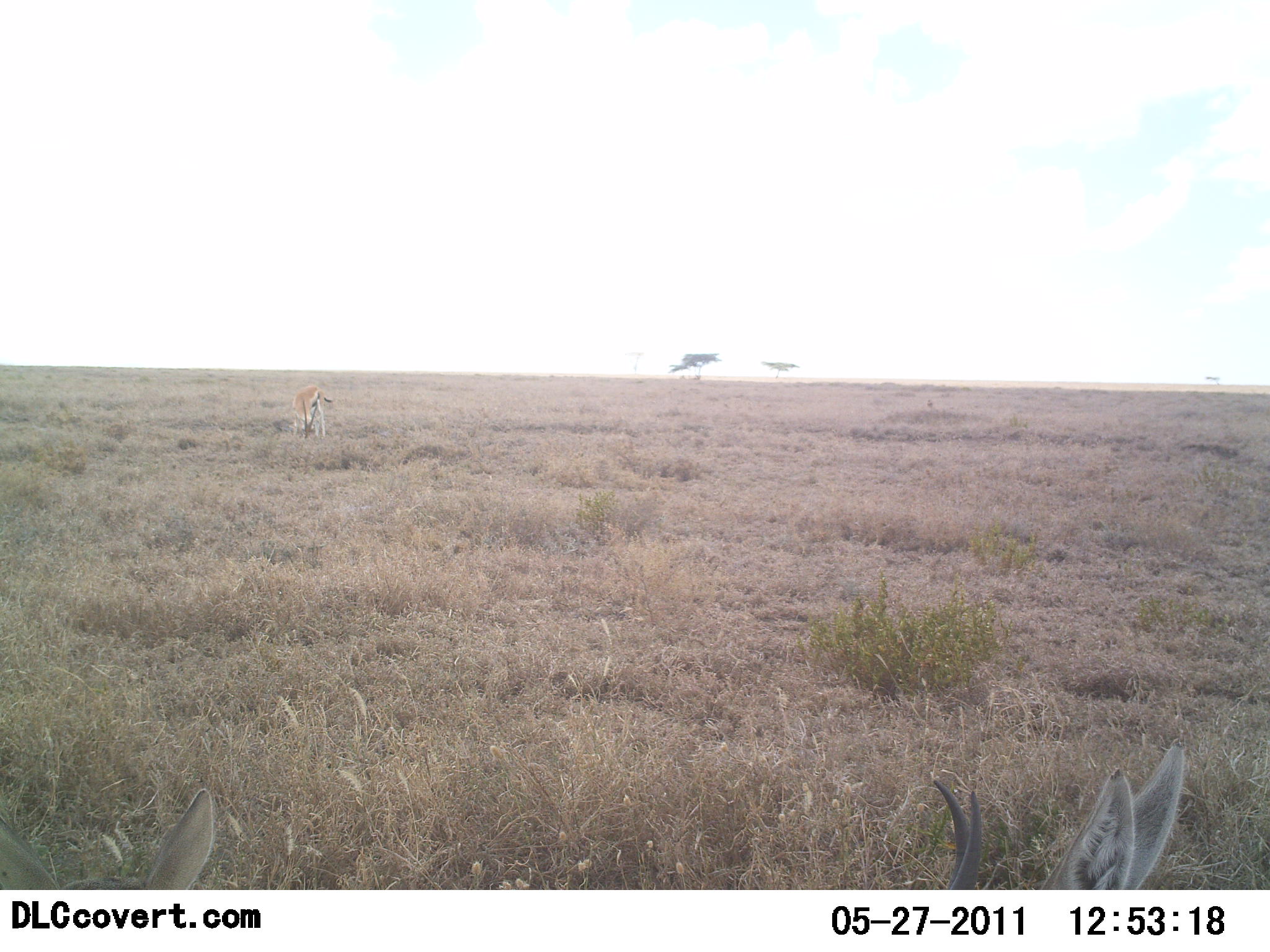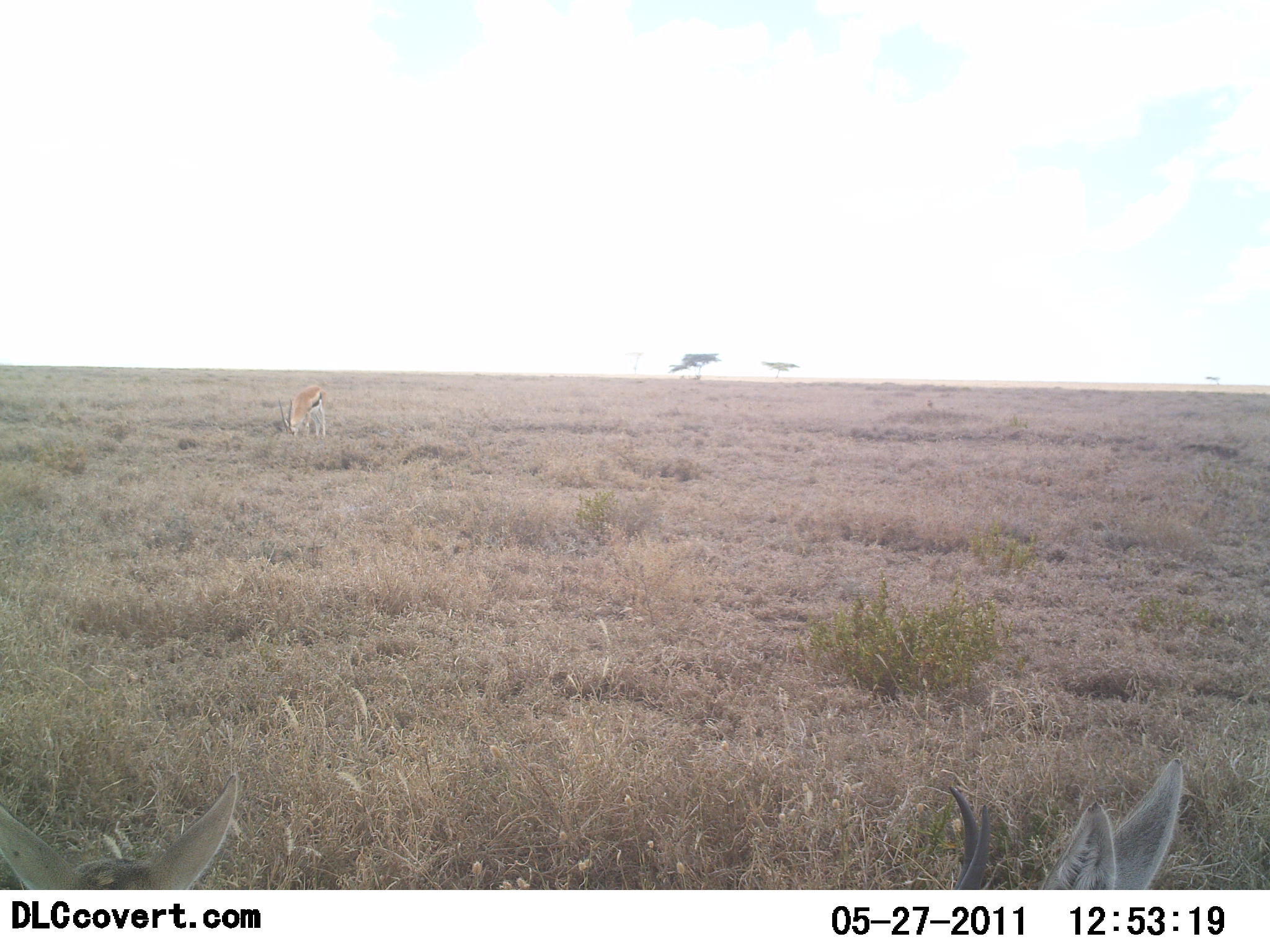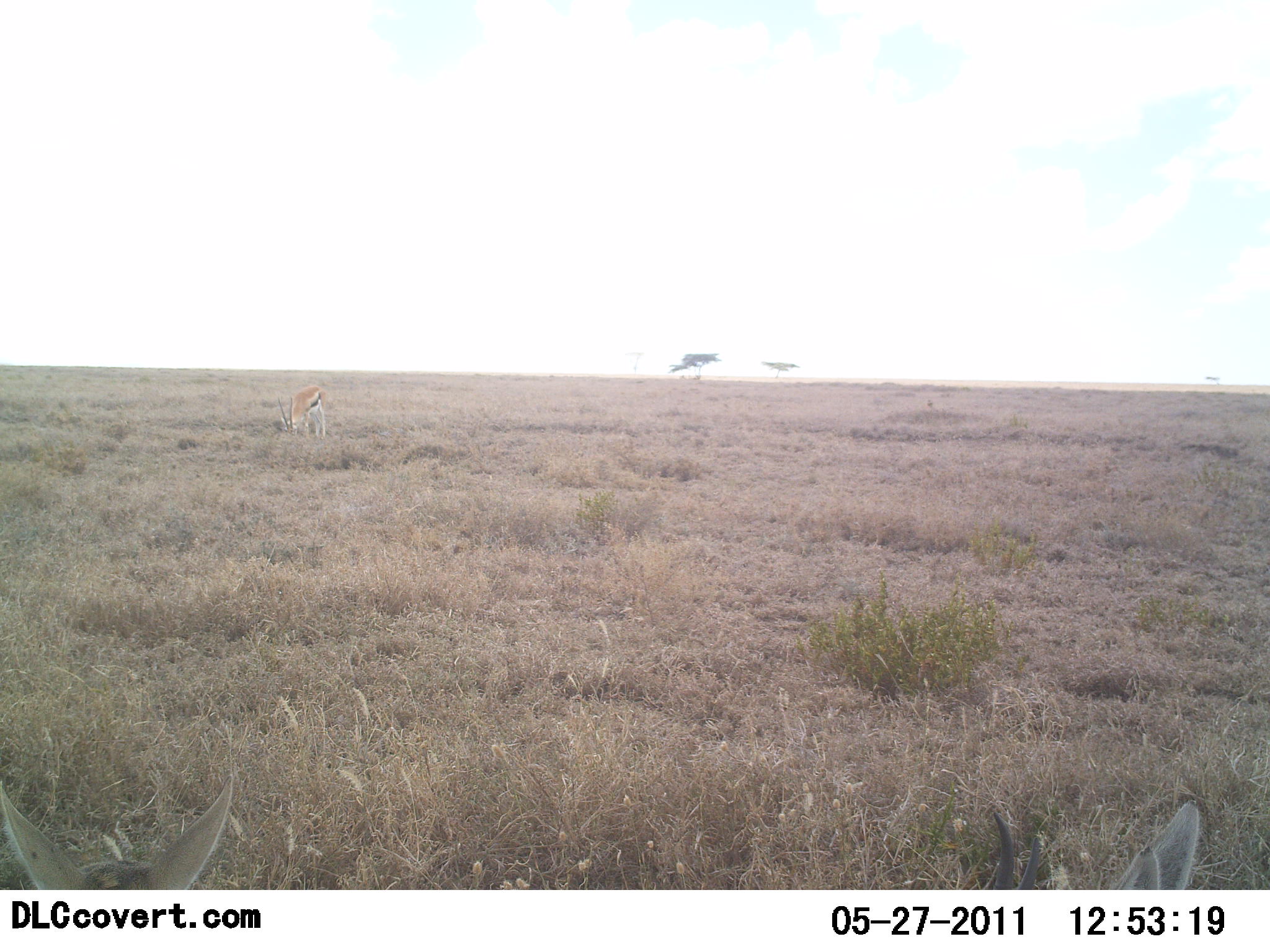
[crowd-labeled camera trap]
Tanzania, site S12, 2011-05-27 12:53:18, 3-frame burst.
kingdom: Animalia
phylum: Chordata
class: Mammalia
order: Artiodactyla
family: Bovidae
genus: Eudorcas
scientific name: Eudorcas thomsonii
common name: thomson's gazelle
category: gazellethomsons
Gazellethomsons (thomson's gazelle) (Eudorcas thomsonii), count 3. Behavior (volunteer vote fractions): standing 36%, resting 43%, moving 0%, interacting 0%. Young present (vote fraction): 0%. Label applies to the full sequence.